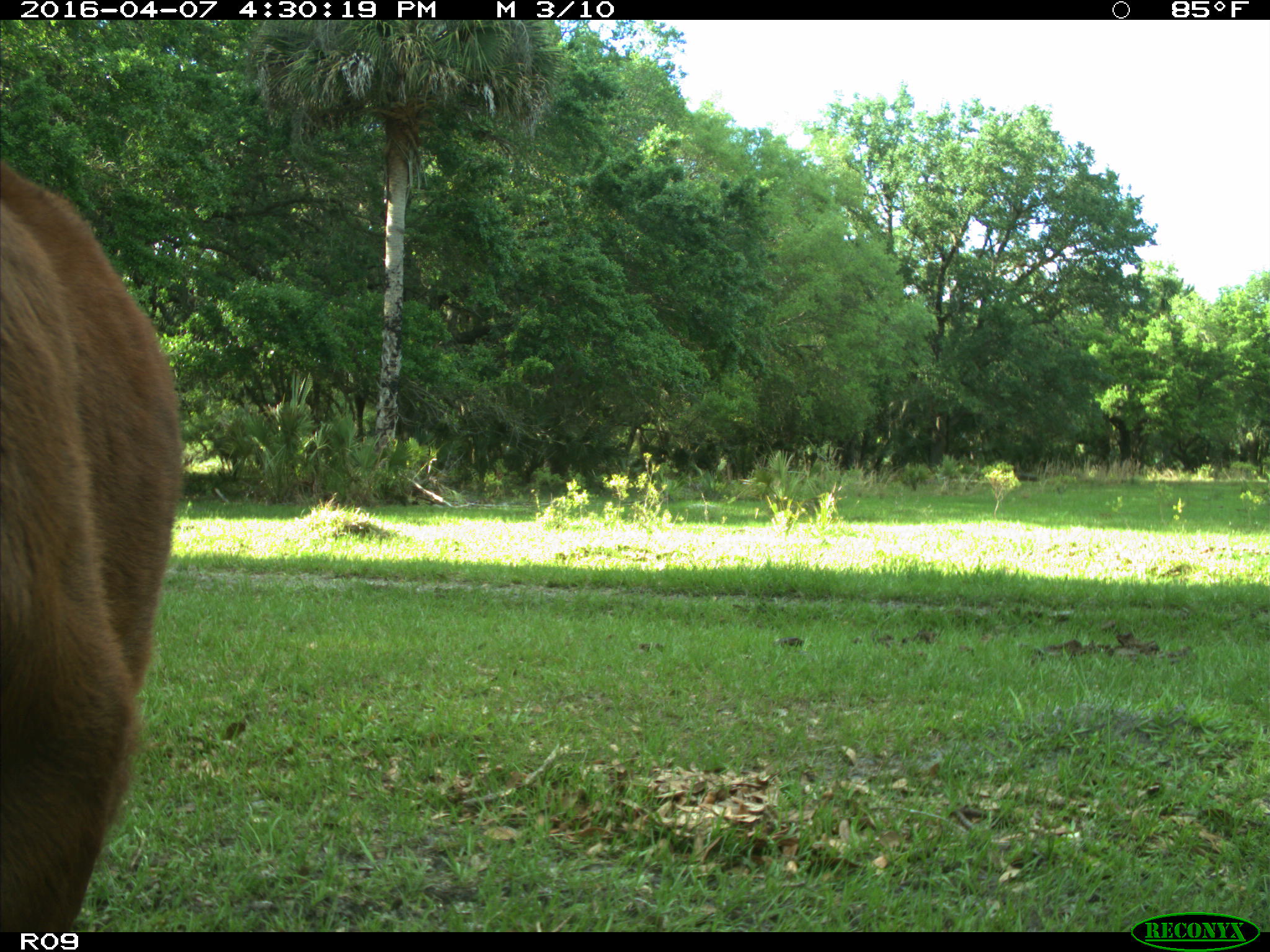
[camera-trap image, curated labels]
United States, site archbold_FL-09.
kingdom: Animalia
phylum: Chordata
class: Mammalia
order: Artiodactyla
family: Bovidae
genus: Bos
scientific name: Bos taurus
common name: domestic cow